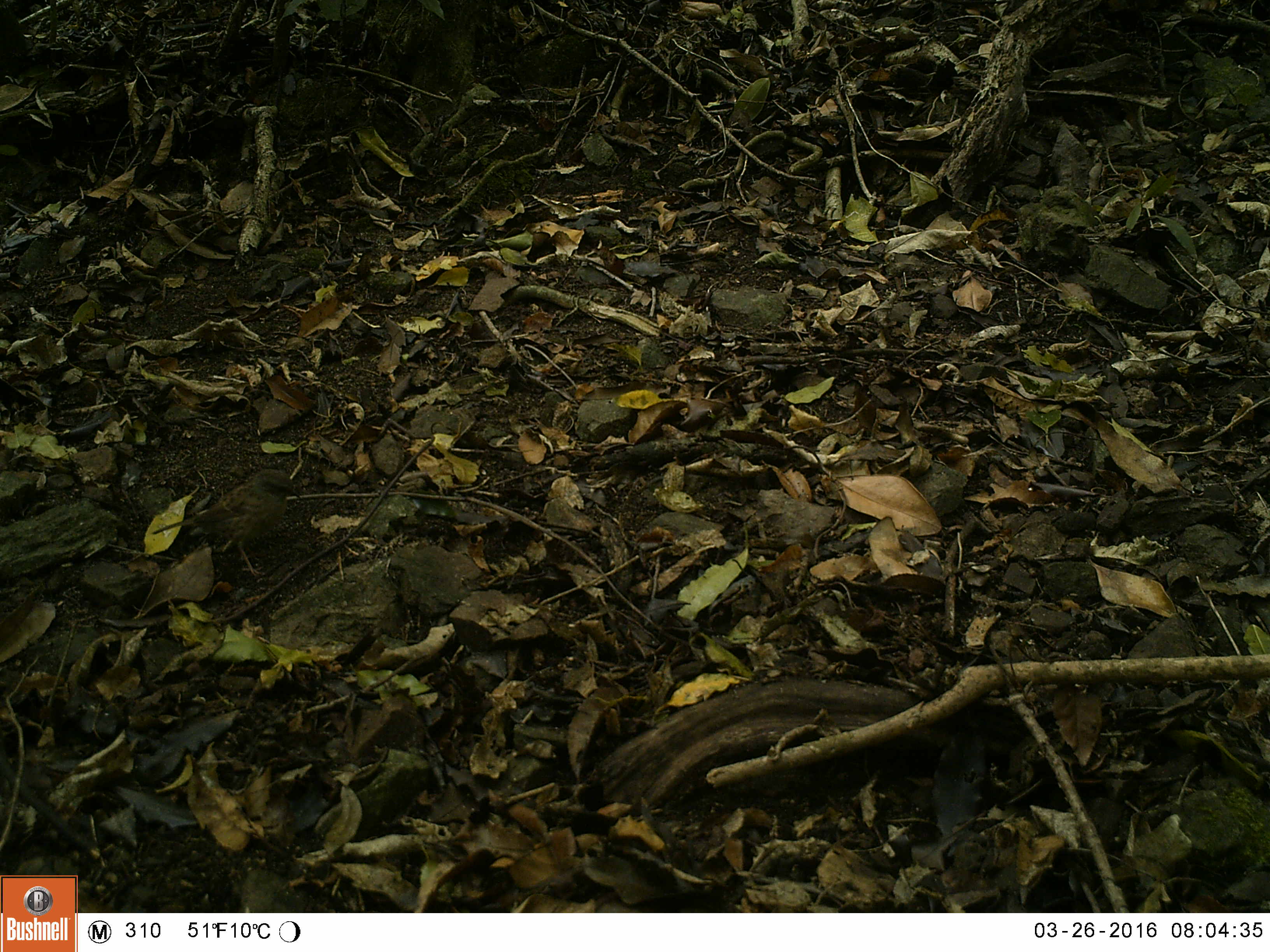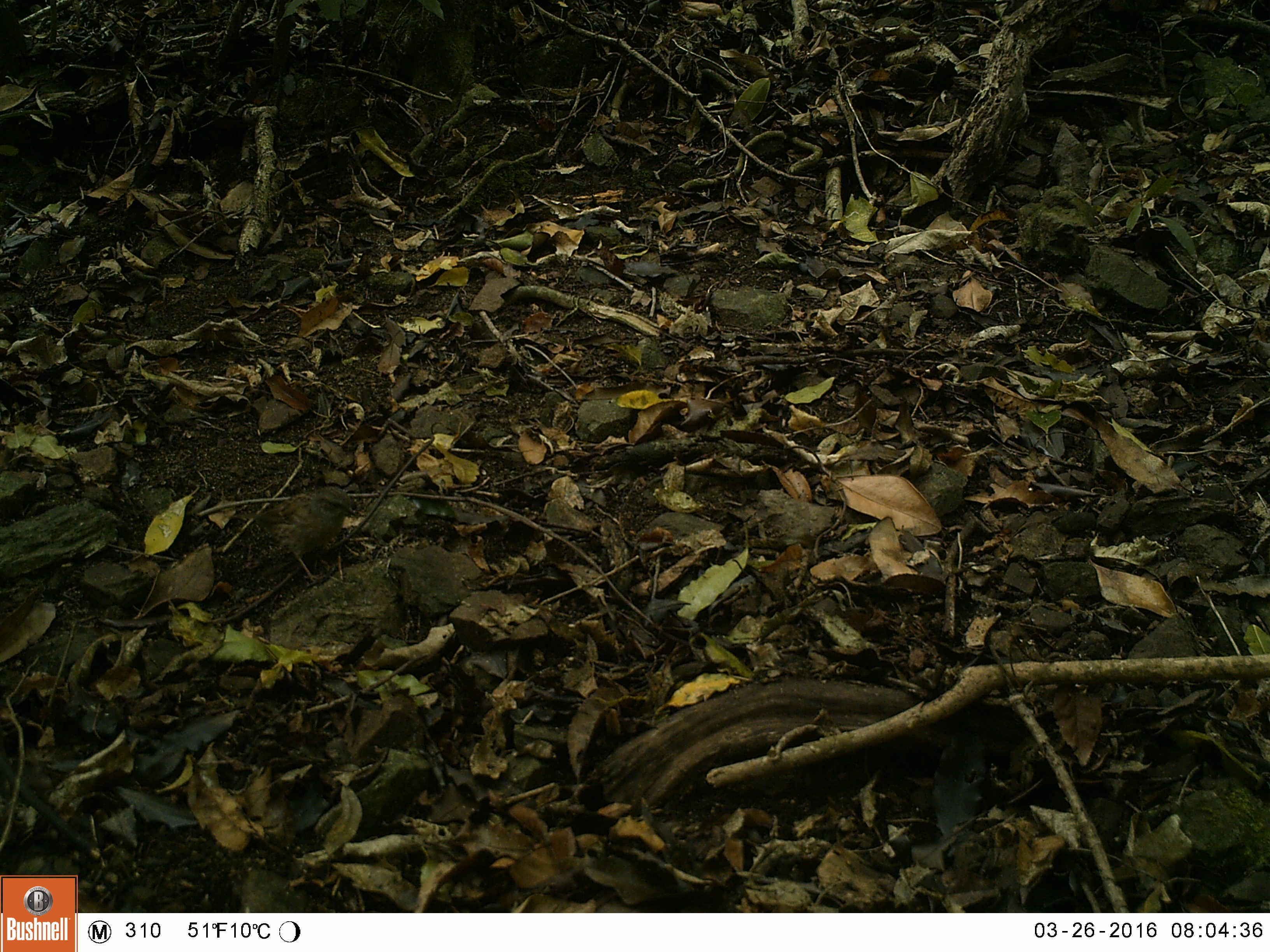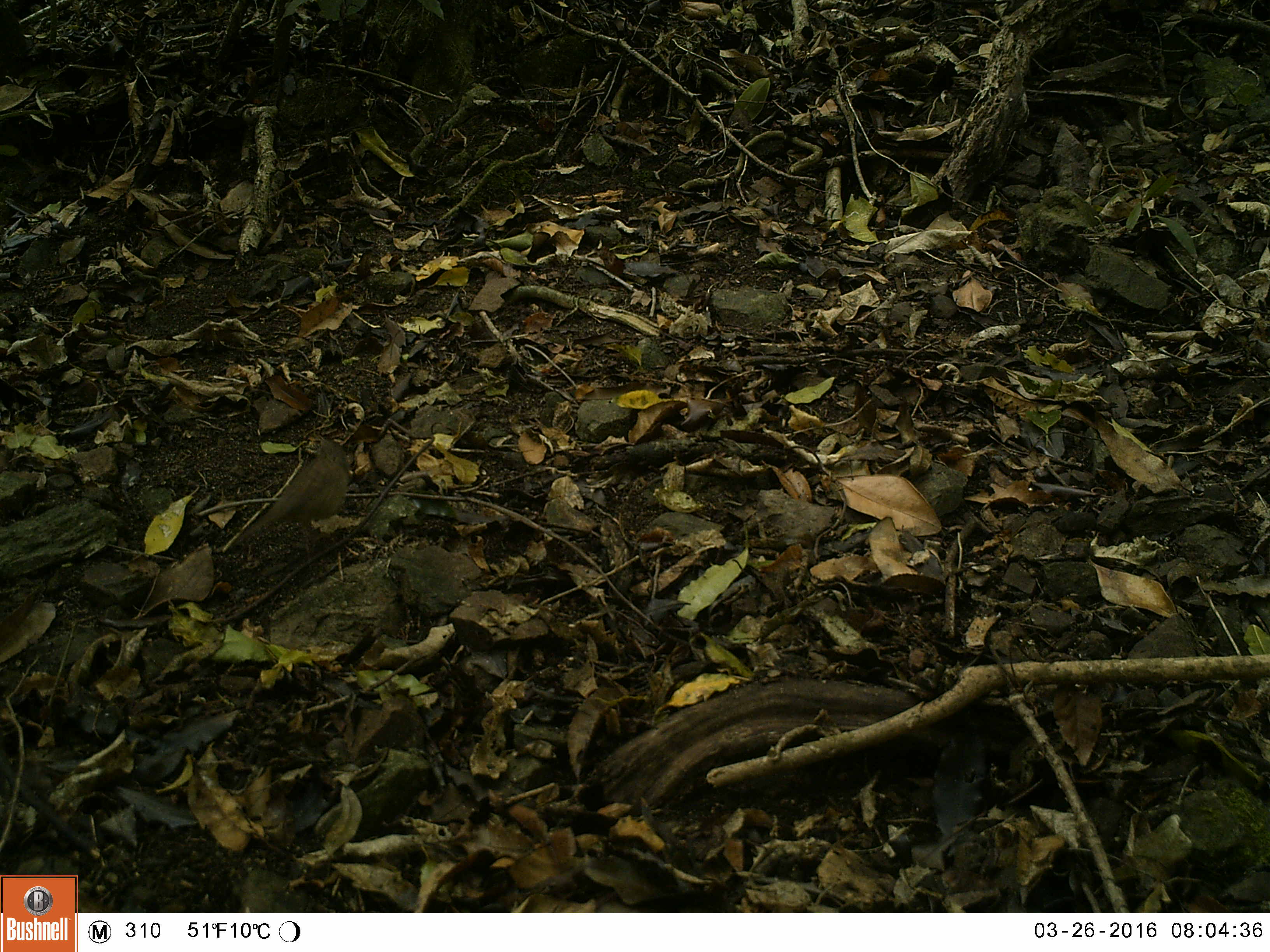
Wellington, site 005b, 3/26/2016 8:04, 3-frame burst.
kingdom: Animalia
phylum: Chordata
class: Aves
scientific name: Aves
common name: bird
Bird (Aves).